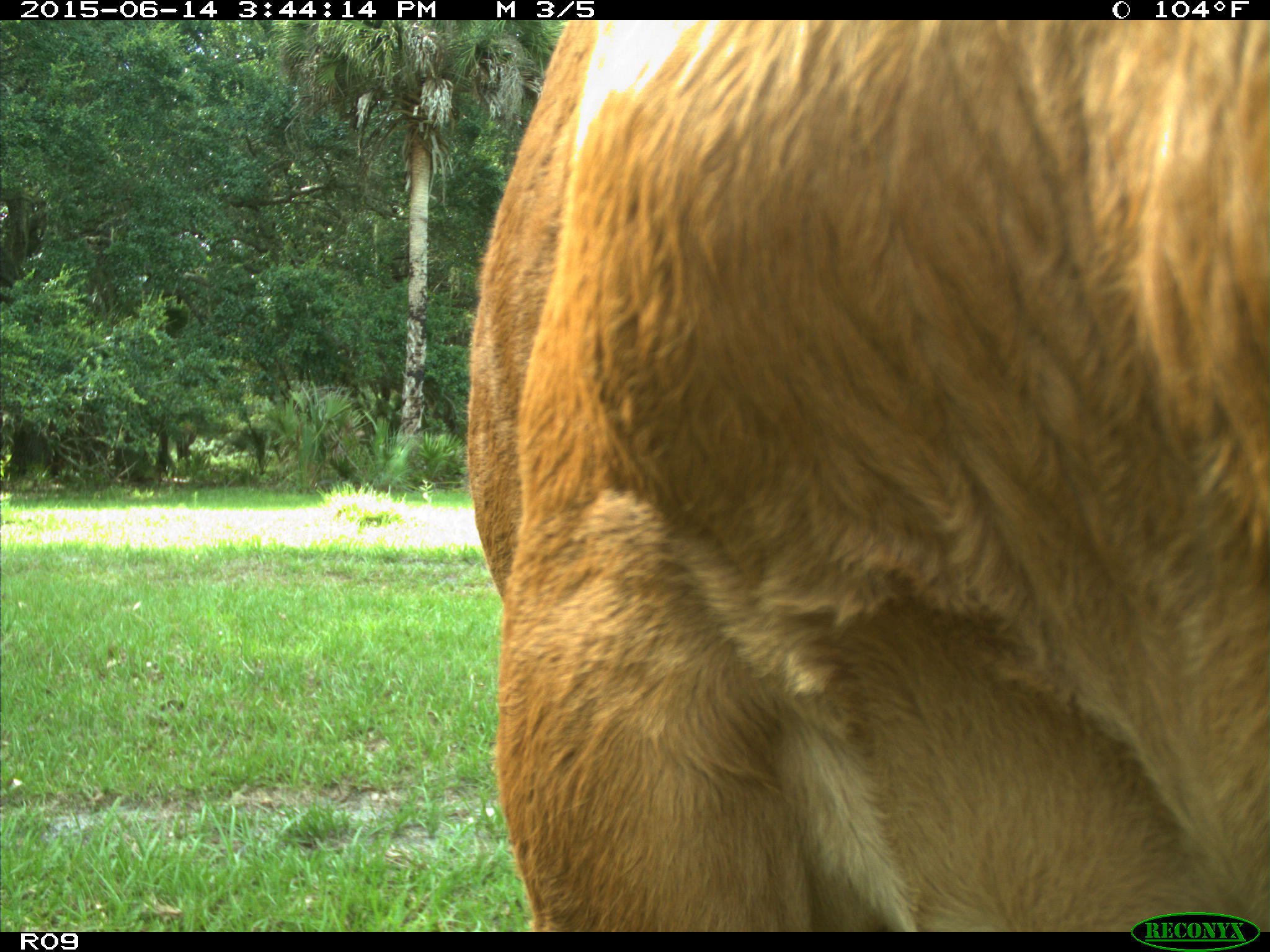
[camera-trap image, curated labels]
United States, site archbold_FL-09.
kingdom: Animalia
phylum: Chordata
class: Mammalia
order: Artiodactyla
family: Bovidae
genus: Bos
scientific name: Bos taurus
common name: domestic cow